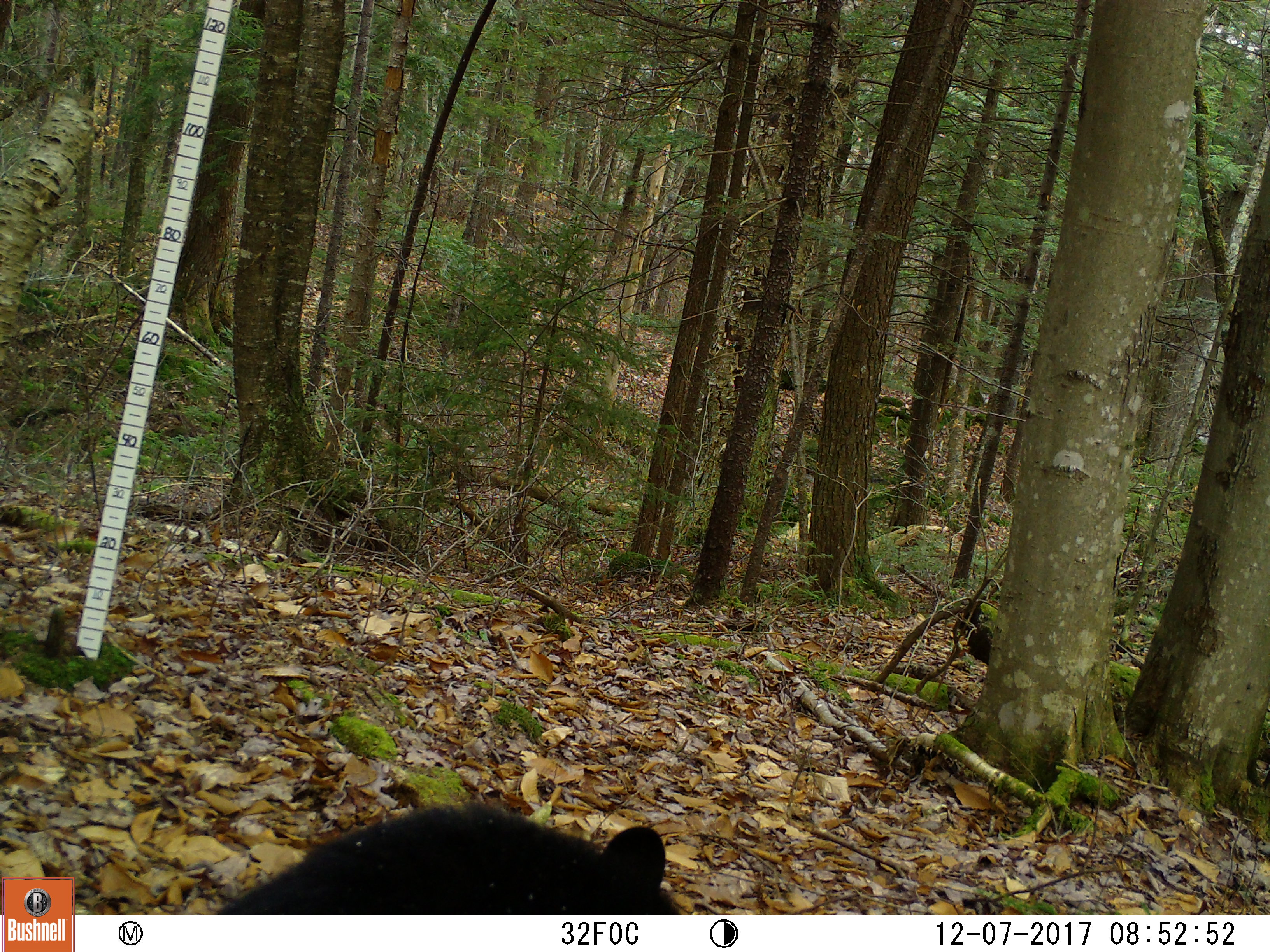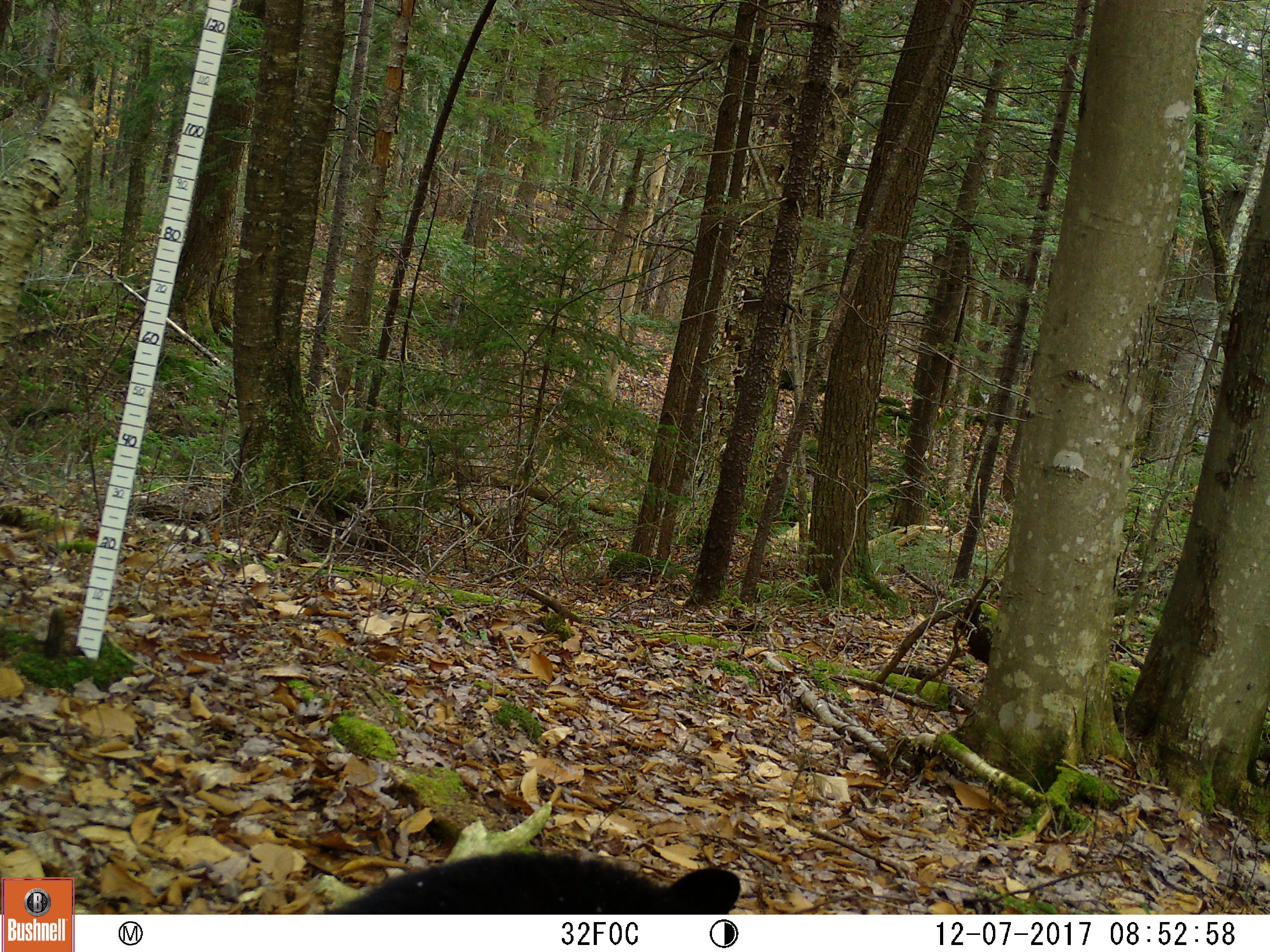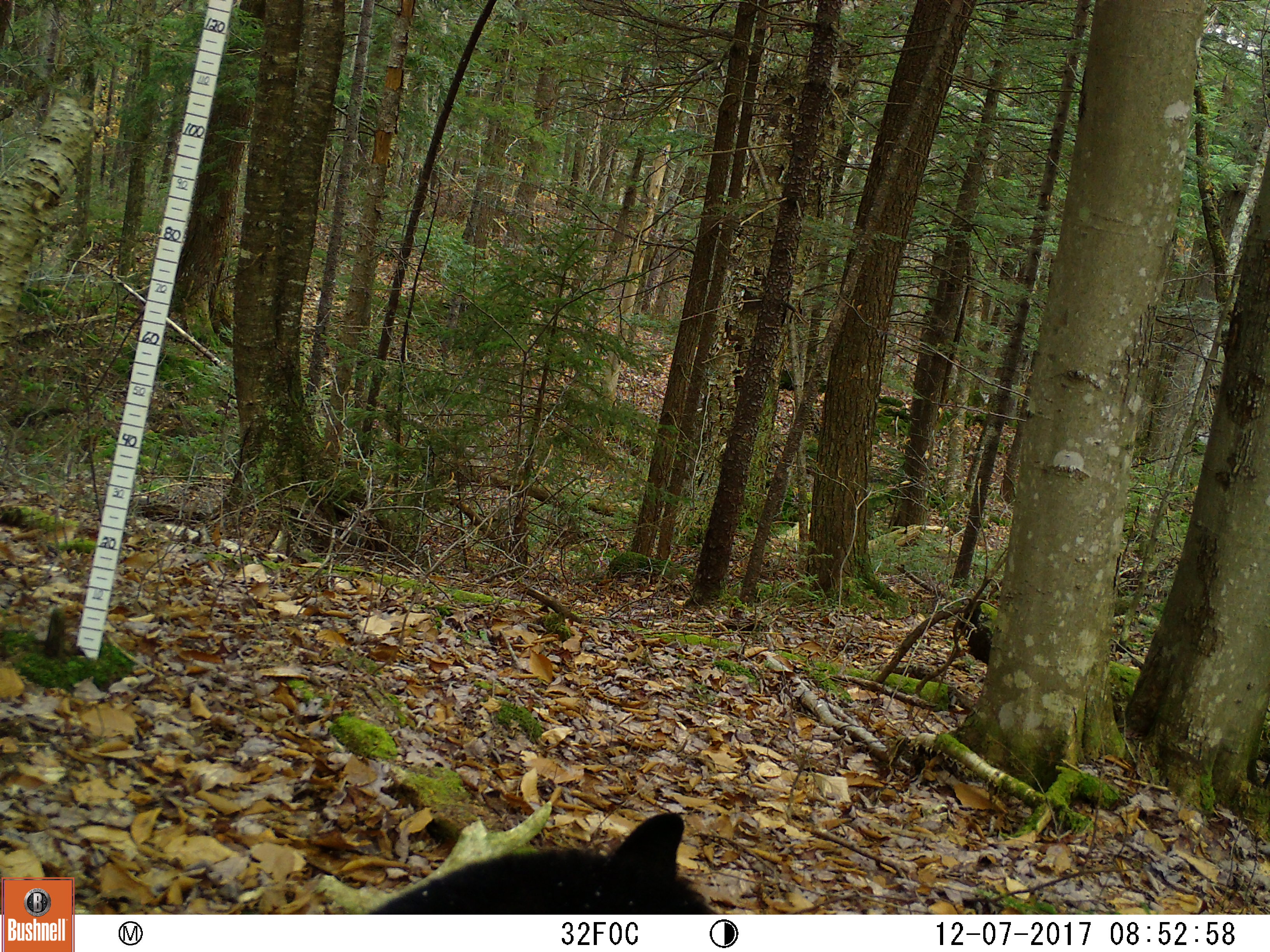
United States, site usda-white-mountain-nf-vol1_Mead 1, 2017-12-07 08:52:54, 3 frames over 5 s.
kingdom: Animalia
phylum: Chordata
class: Mammalia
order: Carnivora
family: Ursidae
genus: Ursus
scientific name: Ursus americanus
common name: black bear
Black bear (Ursus americanus).